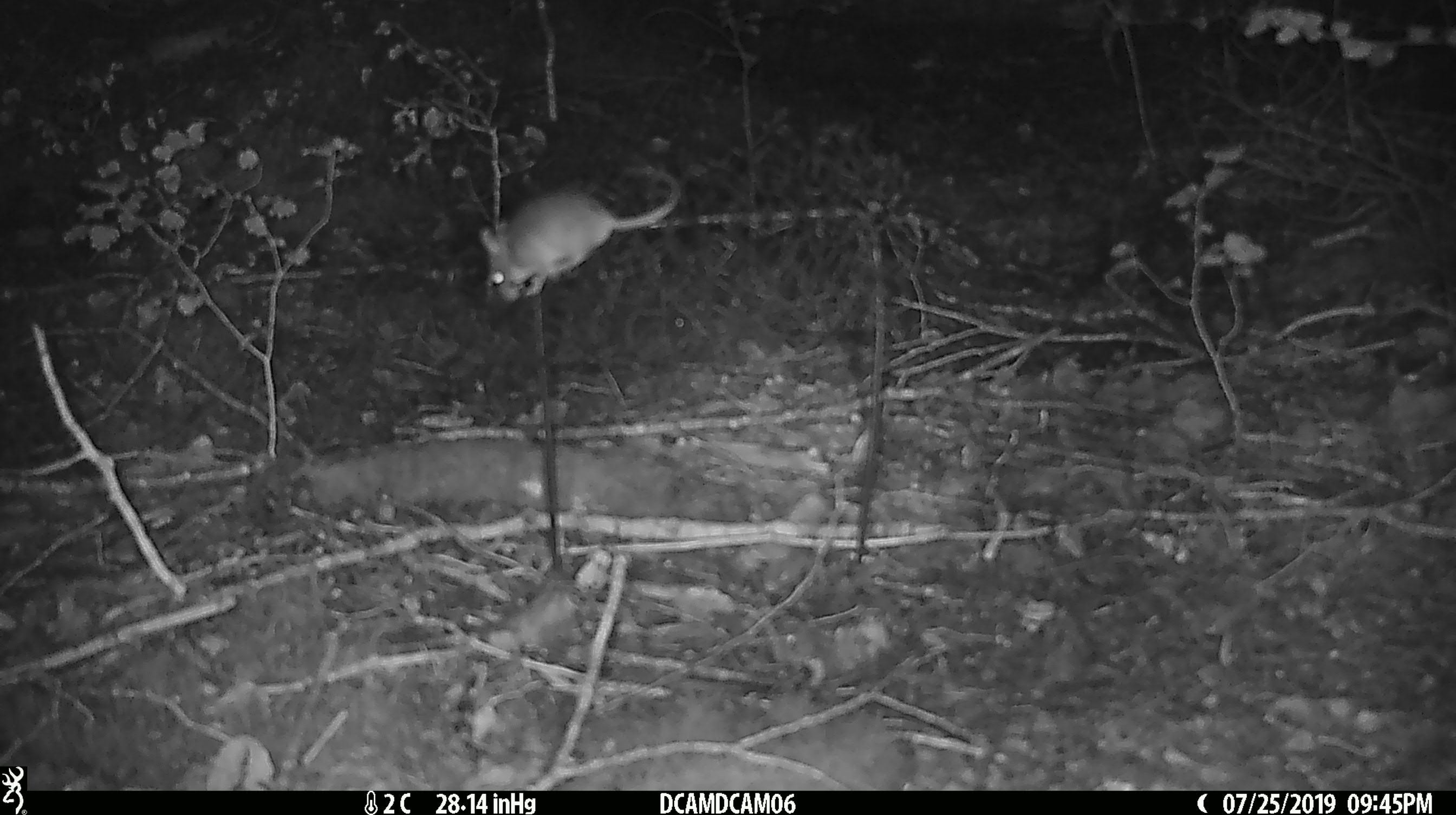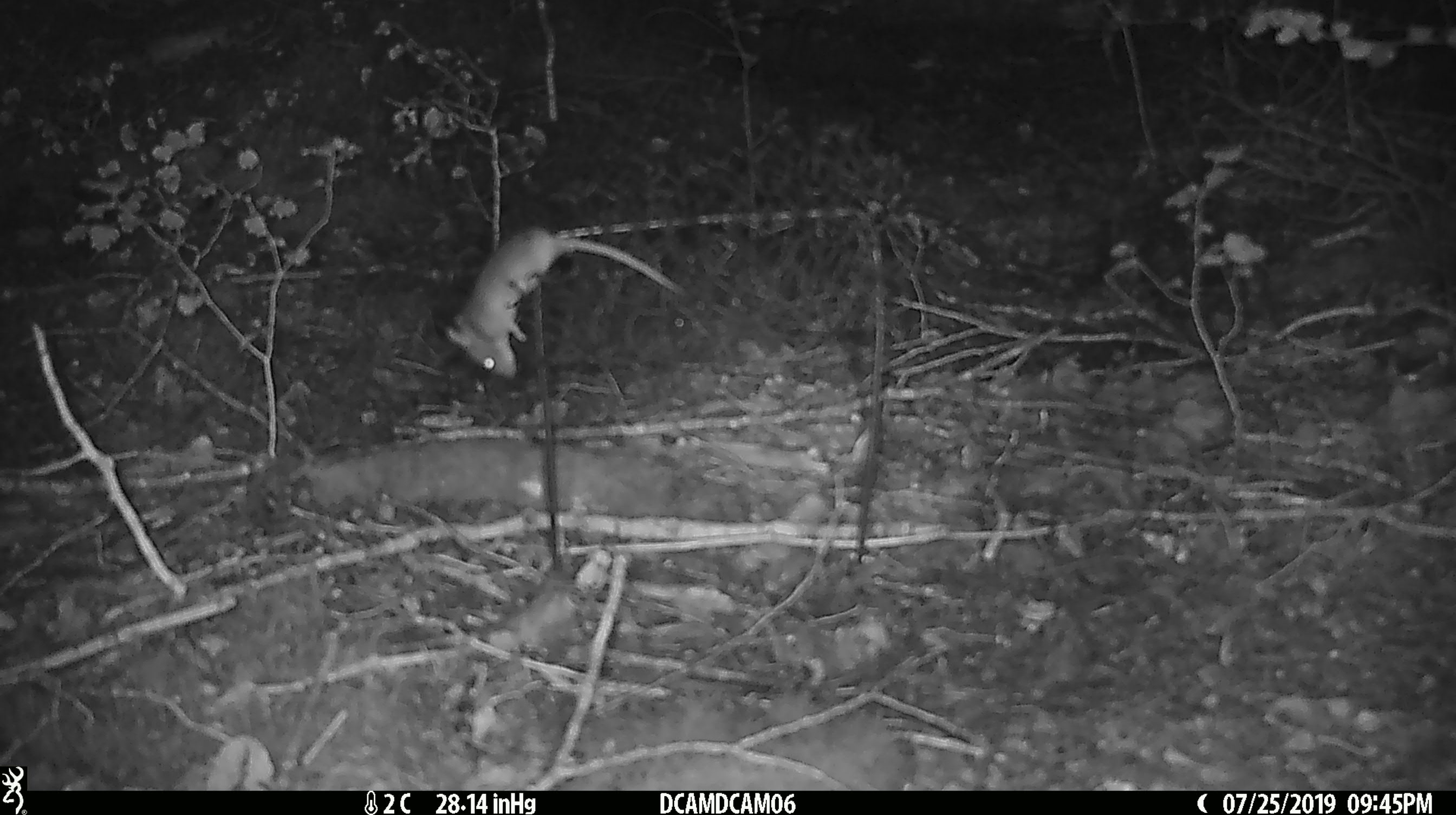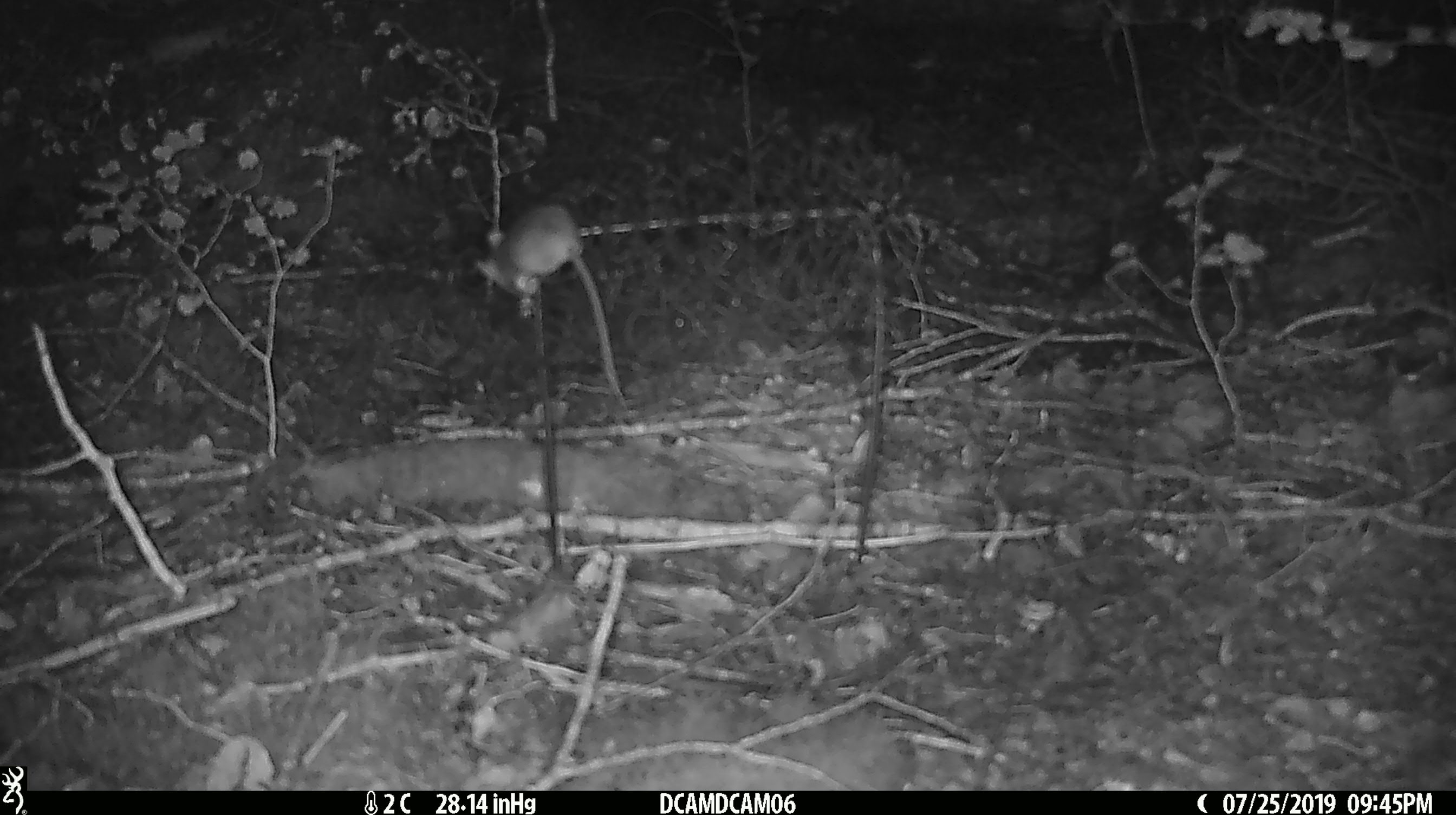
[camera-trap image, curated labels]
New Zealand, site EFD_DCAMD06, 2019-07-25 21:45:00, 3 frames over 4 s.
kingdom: Animalia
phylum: Chordata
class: Mammalia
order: Rodentia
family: Muridae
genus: Mus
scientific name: Mus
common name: mouse